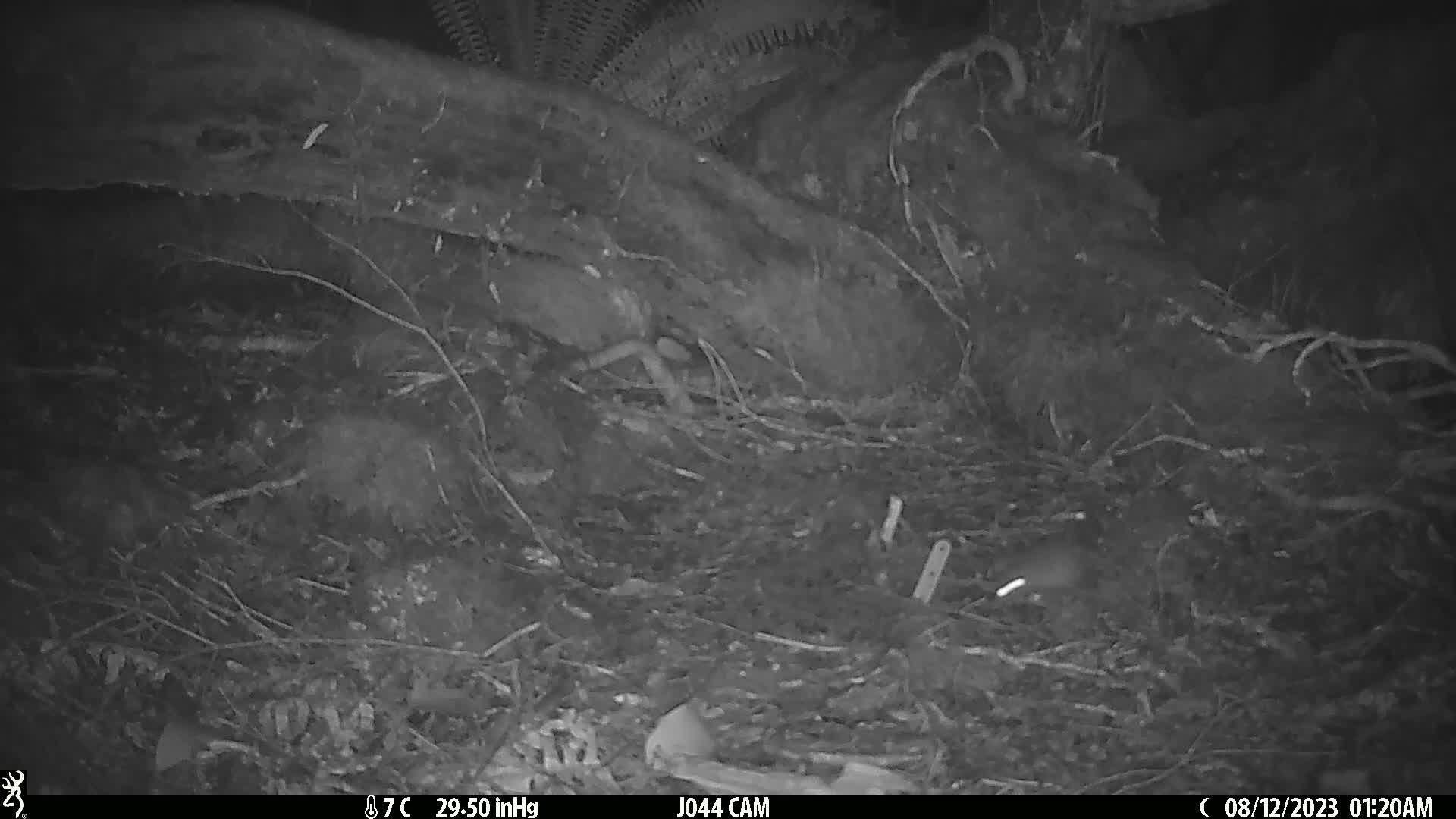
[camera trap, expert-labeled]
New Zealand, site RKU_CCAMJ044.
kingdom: Animalia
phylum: Chordata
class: Mammalia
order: Rodentia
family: Muridae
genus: Rattus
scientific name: Rattus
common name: rat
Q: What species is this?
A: Rat (Rattus).